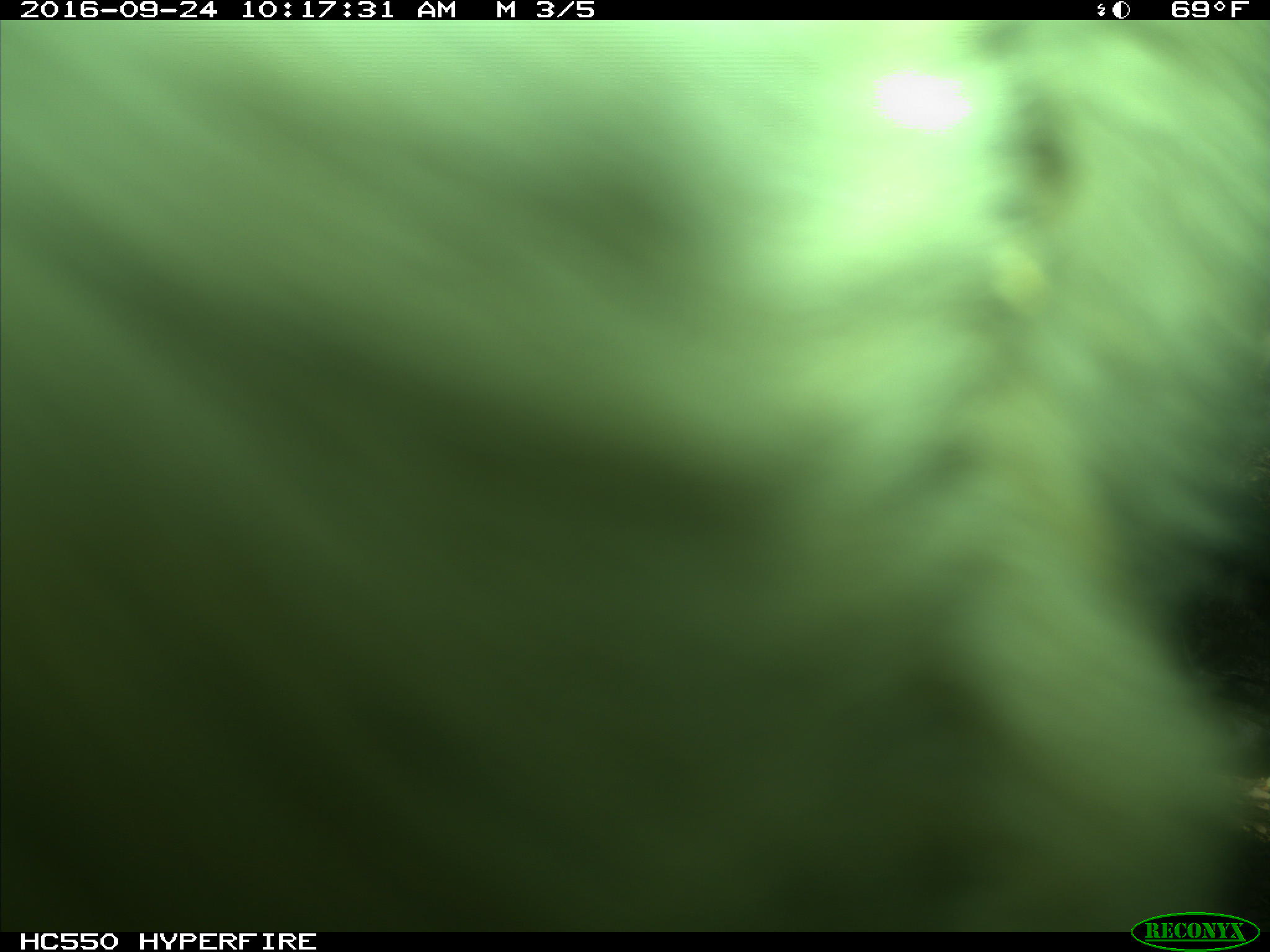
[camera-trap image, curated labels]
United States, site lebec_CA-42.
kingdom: Animalia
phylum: Chordata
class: Mammalia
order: Artiodactyla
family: Bovidae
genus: Bos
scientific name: Bos taurus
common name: domestic cow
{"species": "Bos taurus (domestic cow)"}